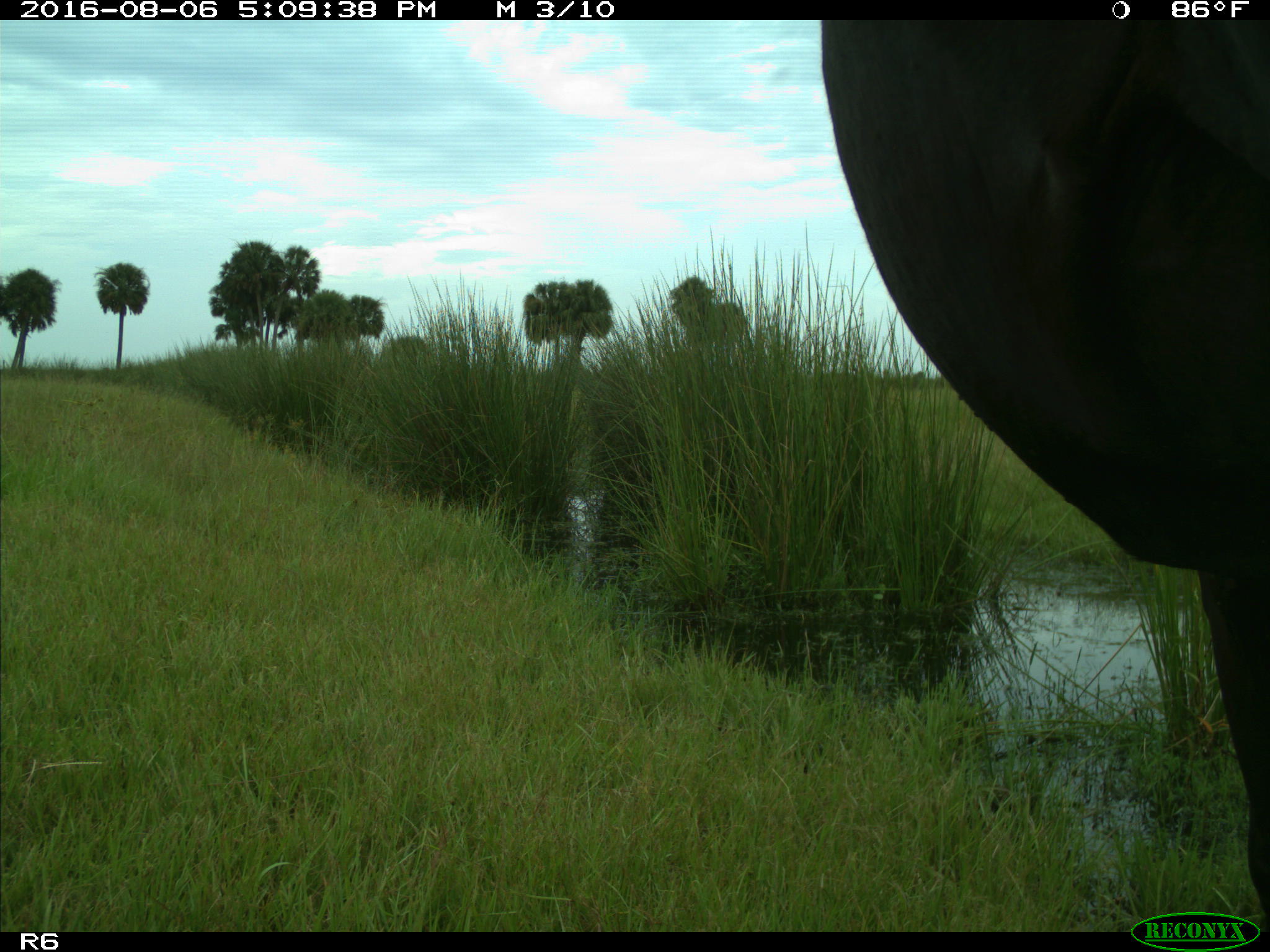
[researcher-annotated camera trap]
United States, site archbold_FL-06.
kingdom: Animalia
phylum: Chordata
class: Mammalia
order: Artiodactyla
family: Bovidae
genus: Bos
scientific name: Bos taurus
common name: domestic cow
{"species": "Bos taurus (domestic cow)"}